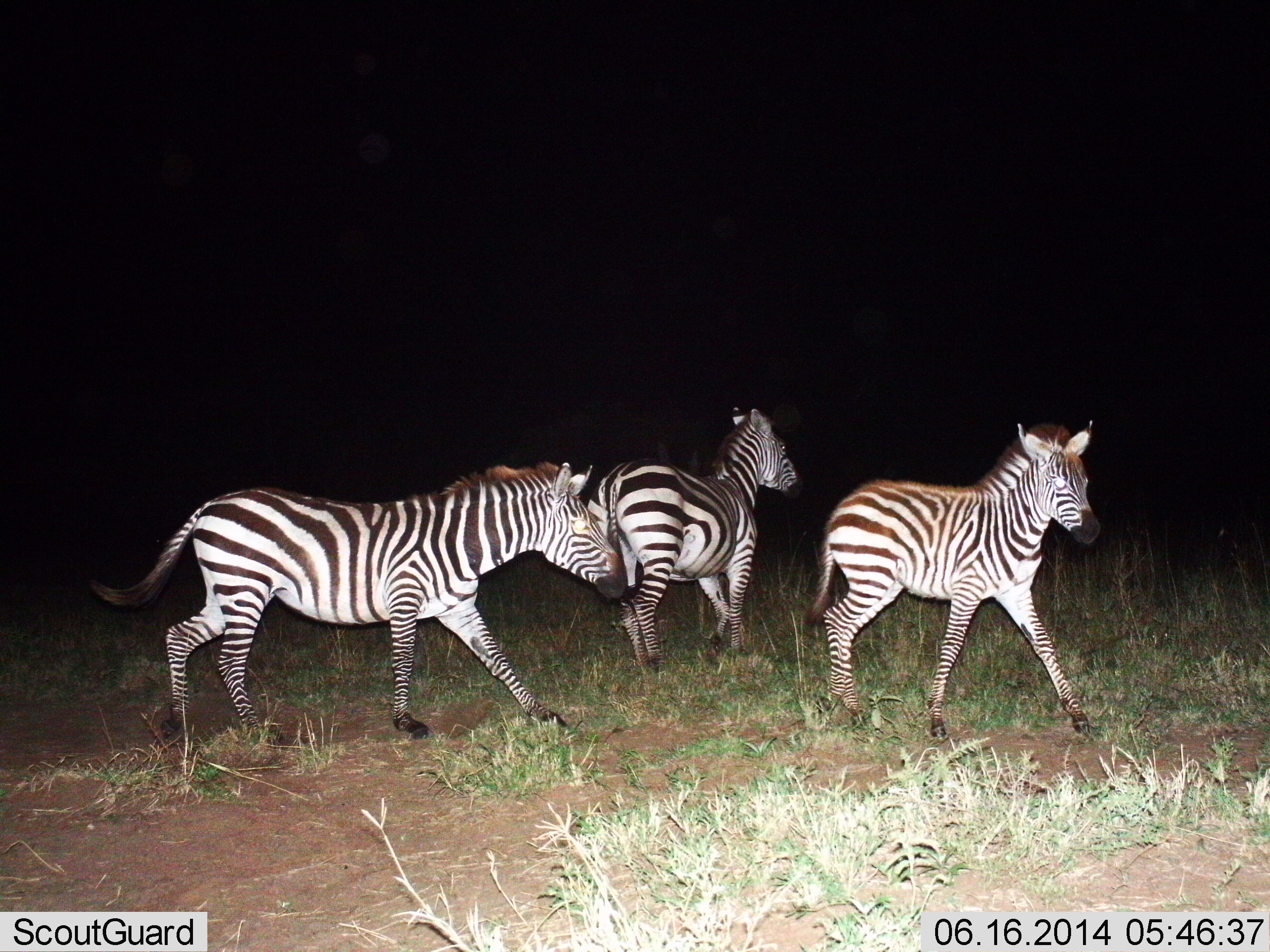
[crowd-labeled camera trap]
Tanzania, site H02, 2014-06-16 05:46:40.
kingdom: Animalia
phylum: Chordata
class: Mammalia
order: Perissodactyla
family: Equidae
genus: Equus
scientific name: Equus quagga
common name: plains zebra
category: zebra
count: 3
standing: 10%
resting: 0%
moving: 100%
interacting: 10%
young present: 40%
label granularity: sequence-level